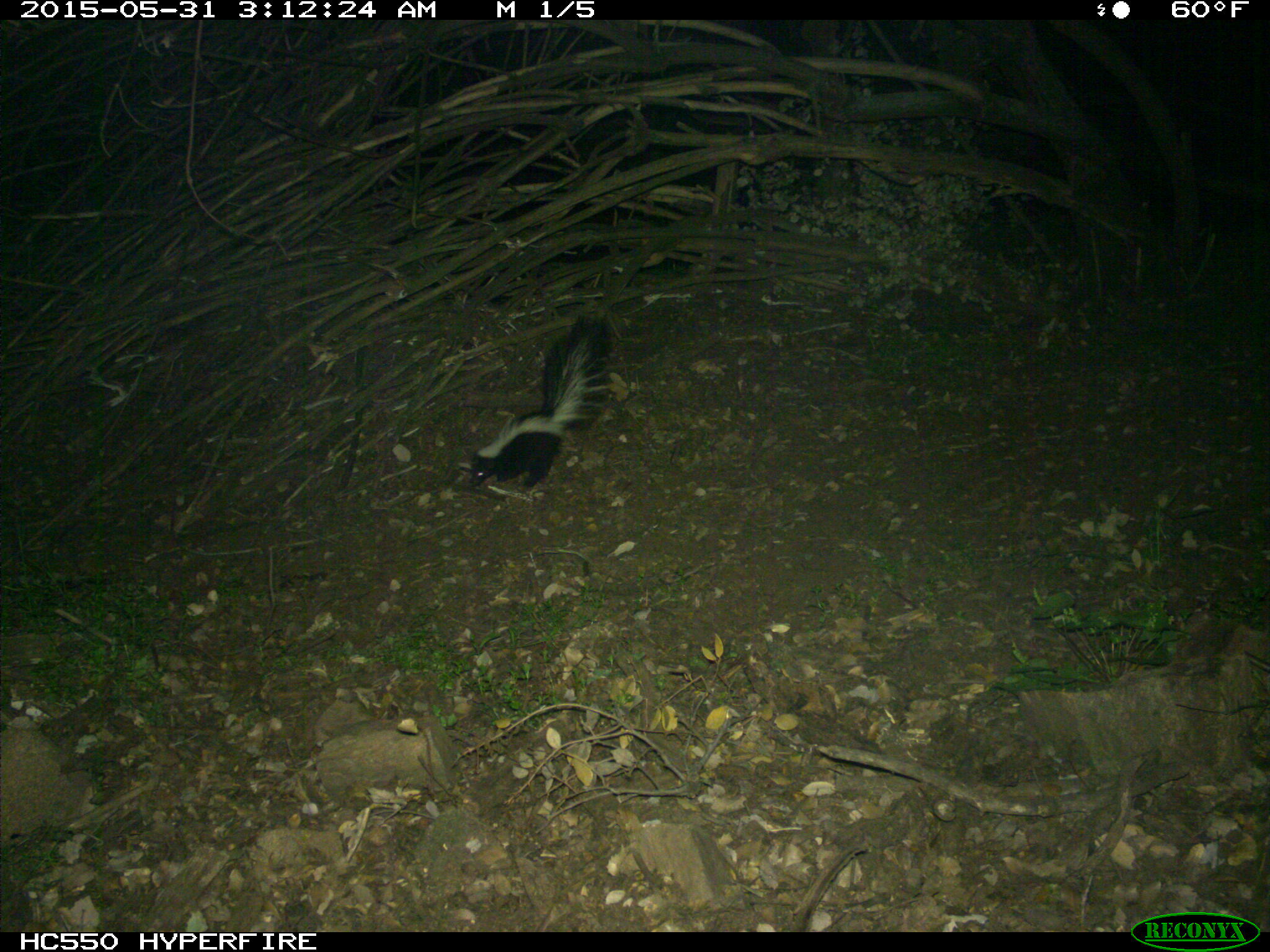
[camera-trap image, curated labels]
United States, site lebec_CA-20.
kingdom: Animalia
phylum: Chordata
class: Mammalia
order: Carnivora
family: Mephitidae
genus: Mephitis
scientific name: Mephitis mephitis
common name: striped skunk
Mephitis mephitis (striped skunk).